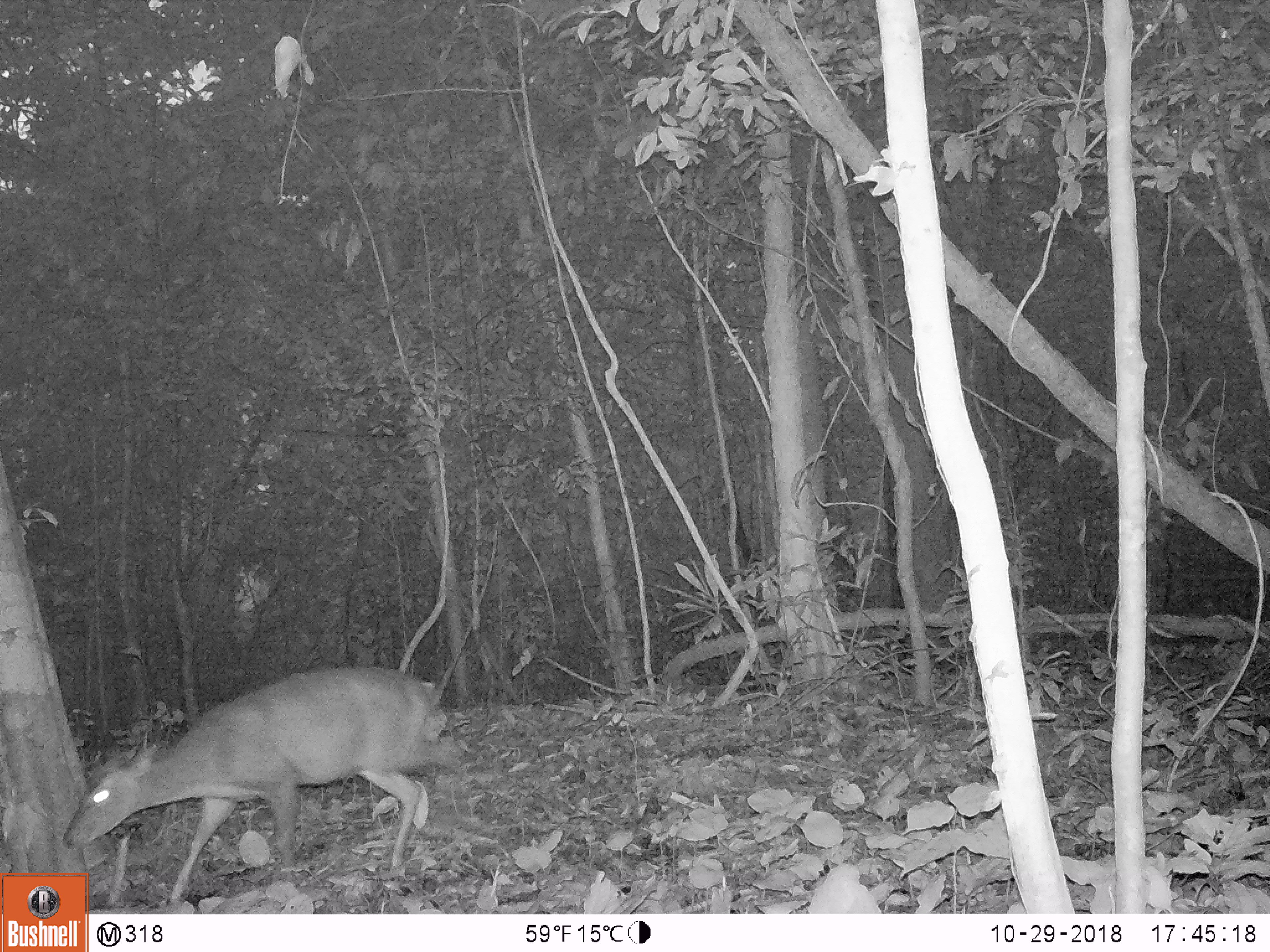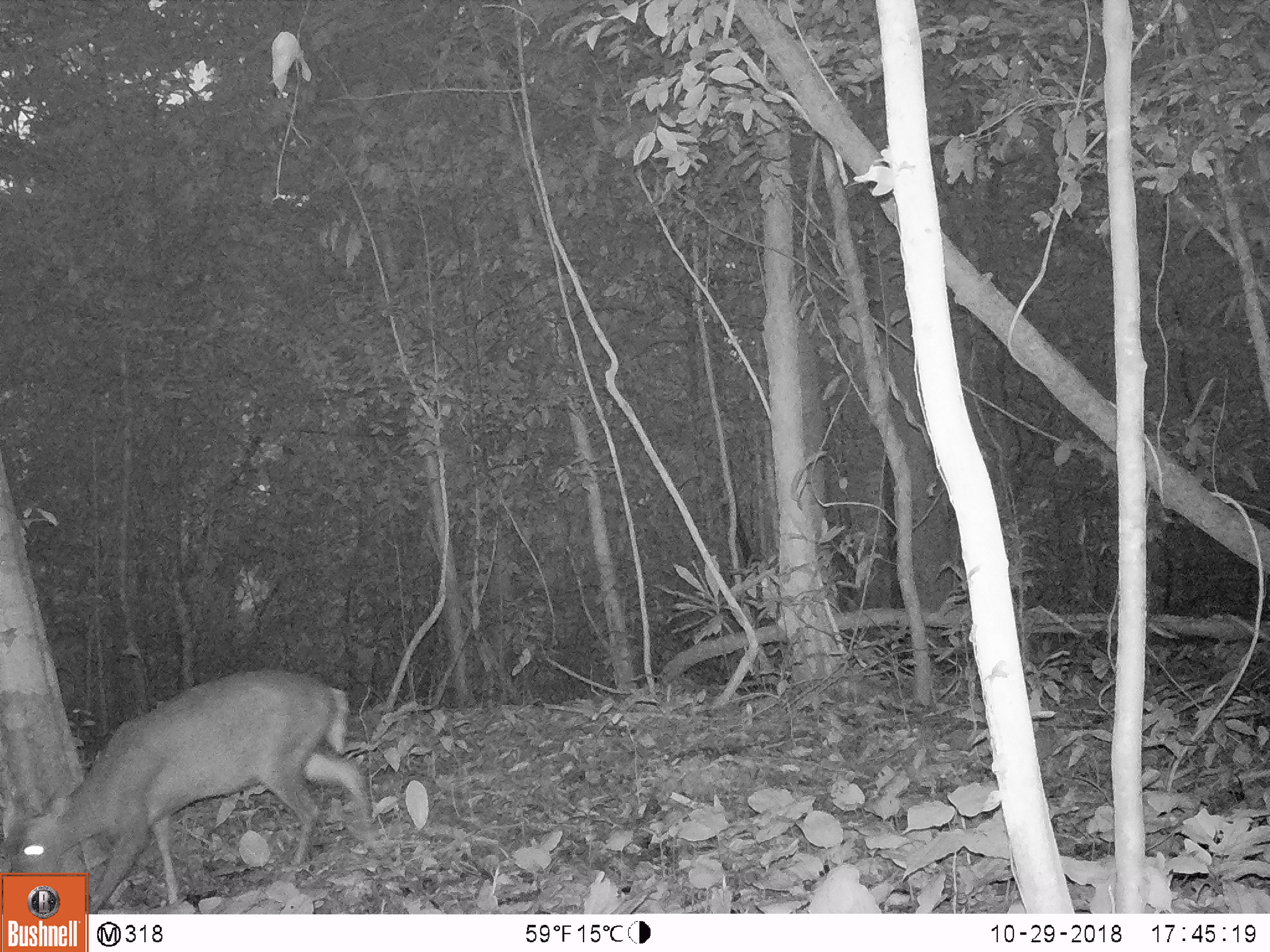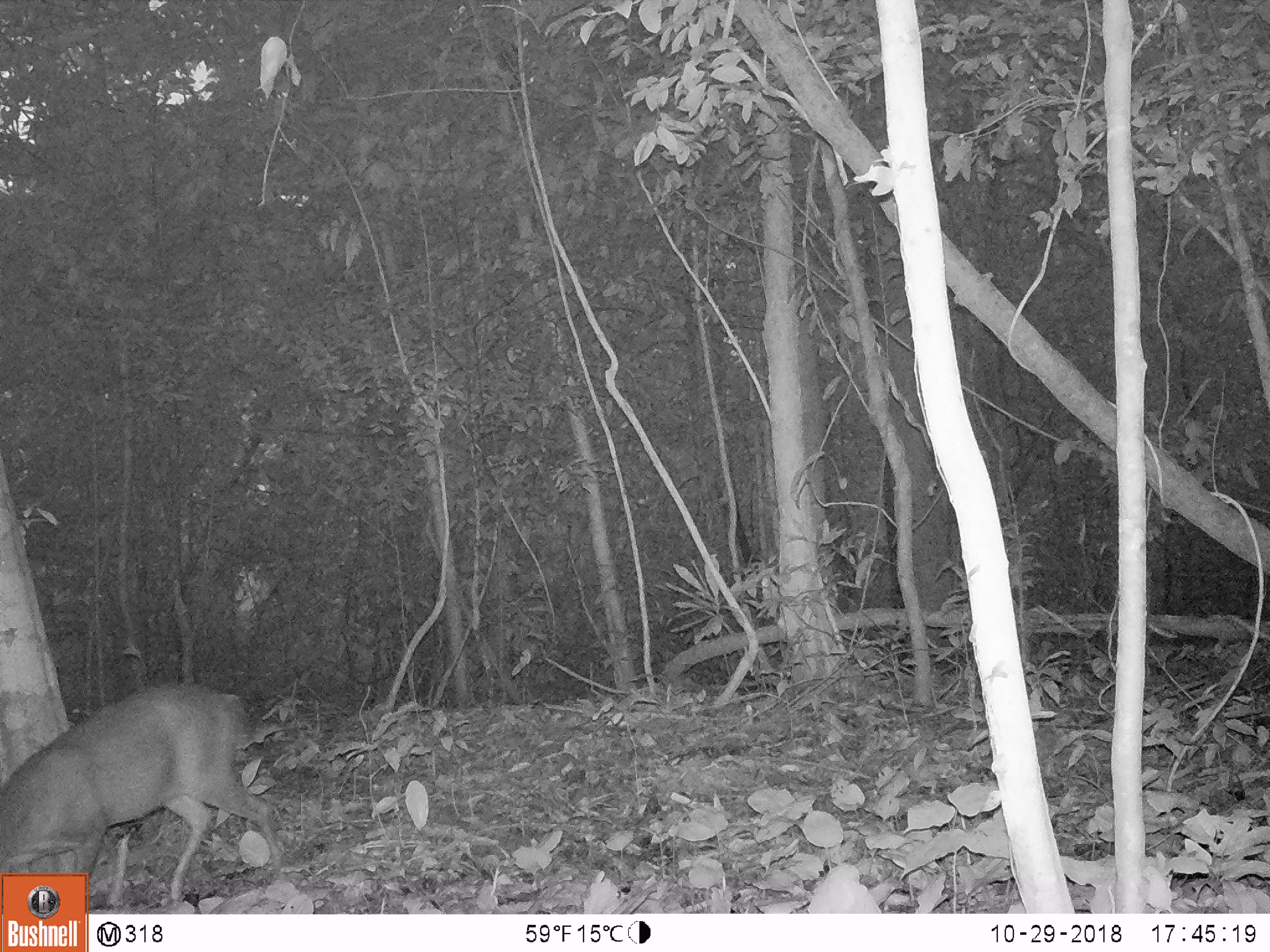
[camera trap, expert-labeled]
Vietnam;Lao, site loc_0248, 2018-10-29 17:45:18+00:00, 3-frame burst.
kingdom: Animalia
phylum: Chordata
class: Mammalia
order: Artiodactyla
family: Cervidae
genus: Muntiacus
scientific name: Muntiacus rooseveltorum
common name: roosevelt's muntjac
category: roosevelts muntjac group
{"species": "roosevelts muntjac group (roosevelt's muntjac) (Muntiacus rooseveltorum)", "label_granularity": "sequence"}